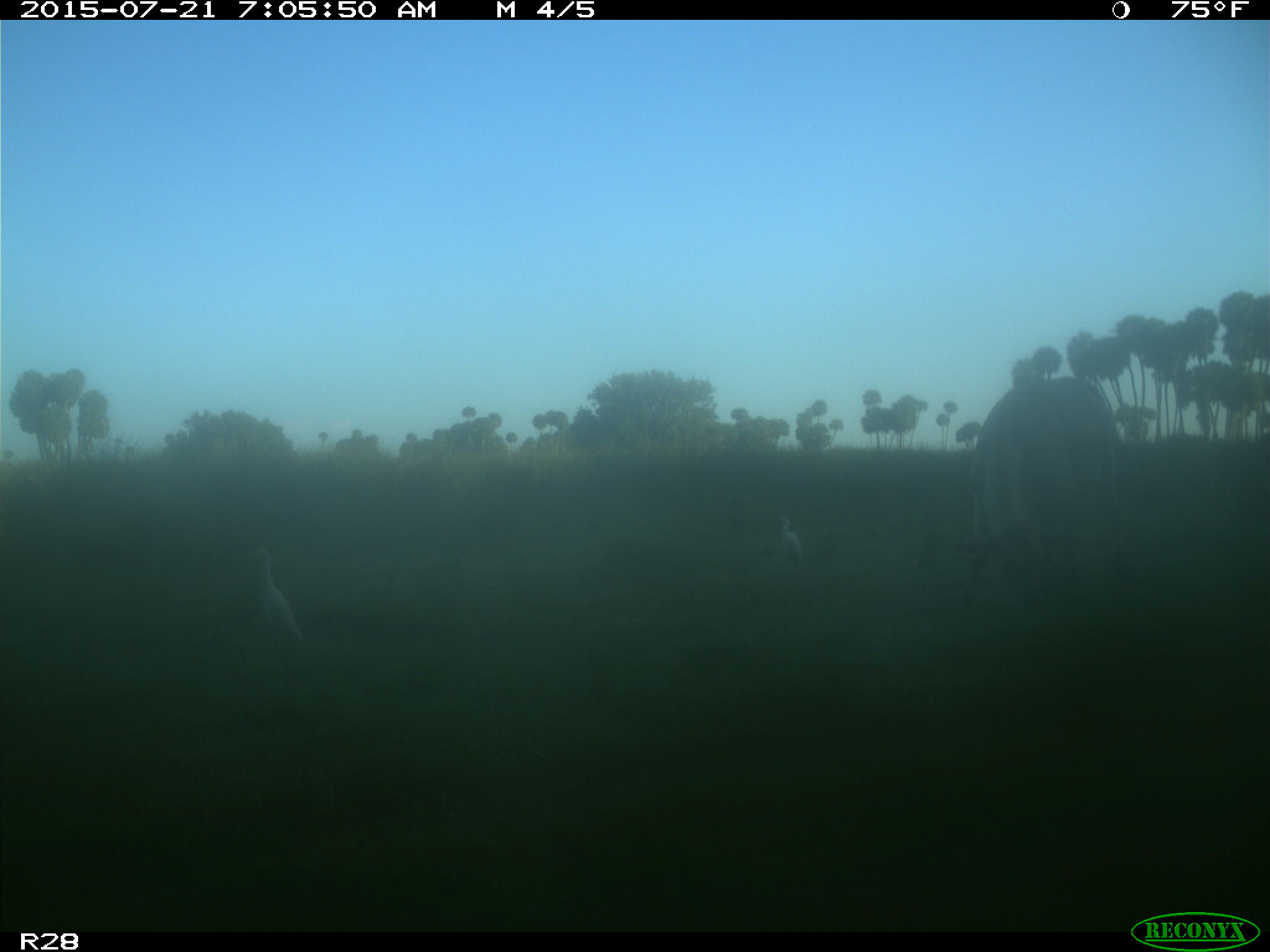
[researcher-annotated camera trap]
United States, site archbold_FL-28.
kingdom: Animalia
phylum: Chordata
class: Mammalia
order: Artiodactyla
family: Bovidae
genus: Bos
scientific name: Bos taurus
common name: domestic cow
Bos taurus (domestic cow).